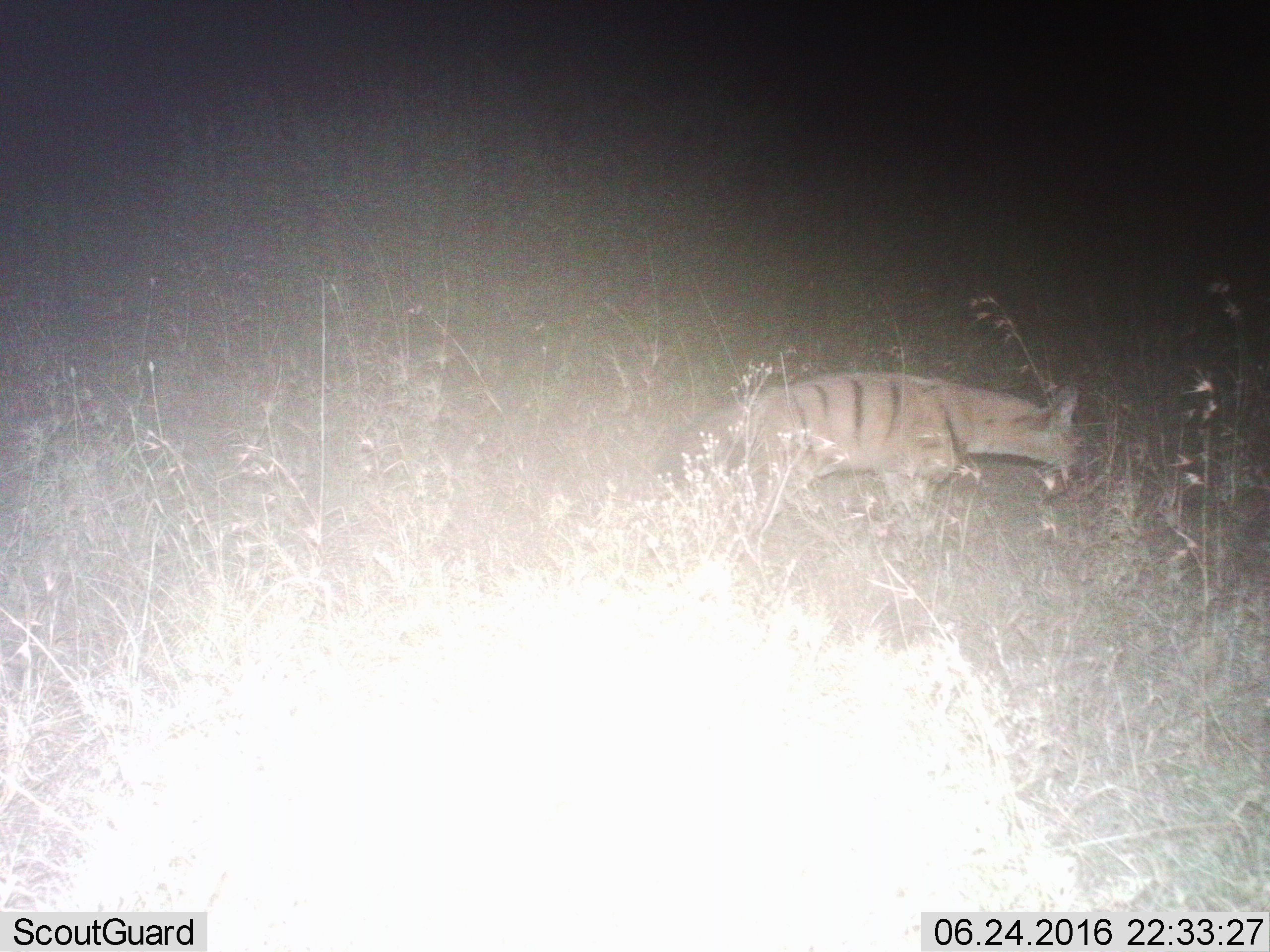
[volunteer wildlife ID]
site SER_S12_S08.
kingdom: Animalia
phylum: Chordata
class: Mammalia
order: Carnivora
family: Hyaenidae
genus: Proteles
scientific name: Proteles cristatus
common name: aardwolf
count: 1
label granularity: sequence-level